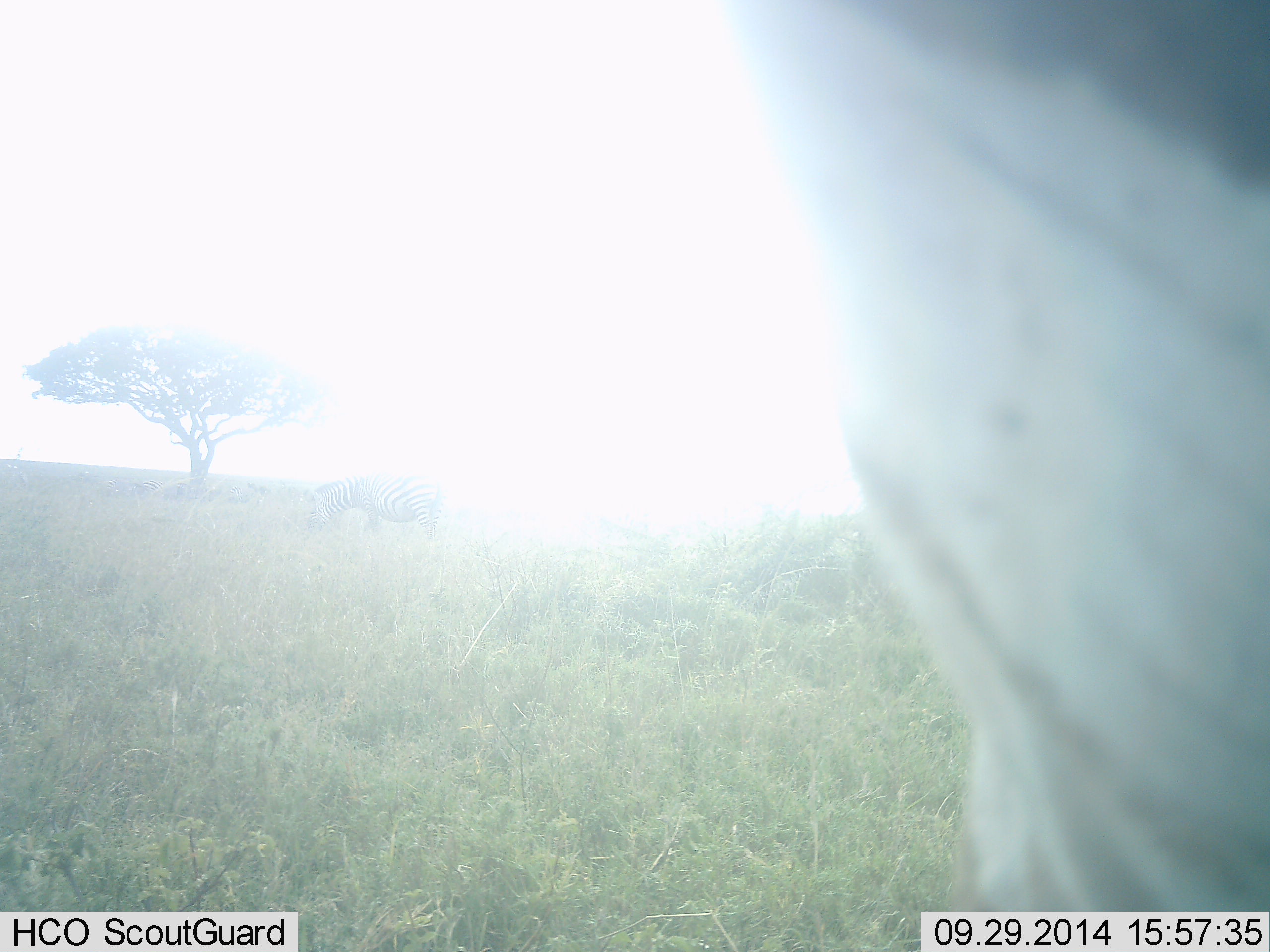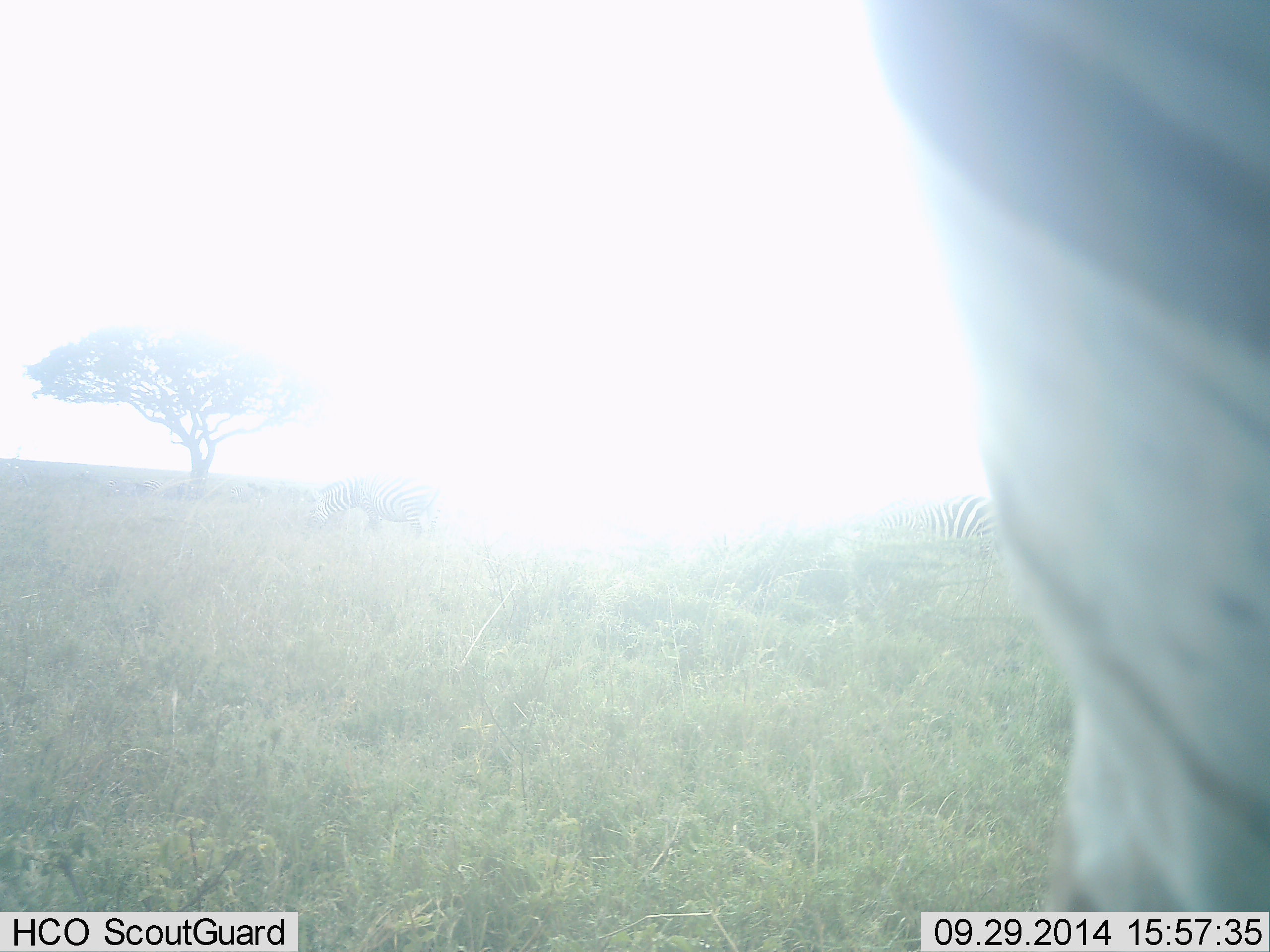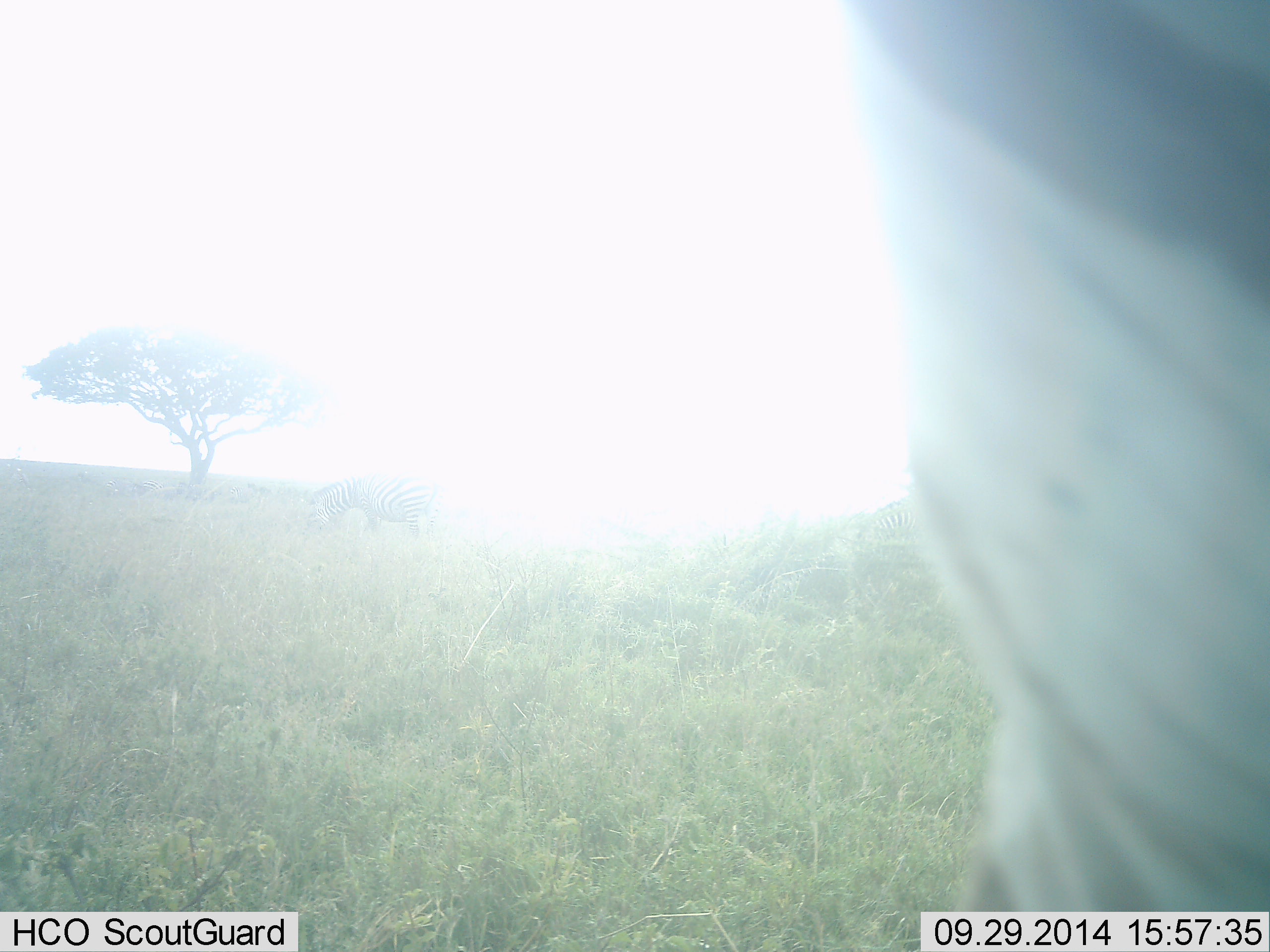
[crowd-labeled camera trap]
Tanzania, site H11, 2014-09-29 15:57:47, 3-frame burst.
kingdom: Animalia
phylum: Chordata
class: Mammalia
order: Perissodactyla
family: Equidae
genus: Equus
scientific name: Equus quagga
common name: plains zebra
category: zebra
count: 2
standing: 60%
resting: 0%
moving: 10%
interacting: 0%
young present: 0%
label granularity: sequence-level